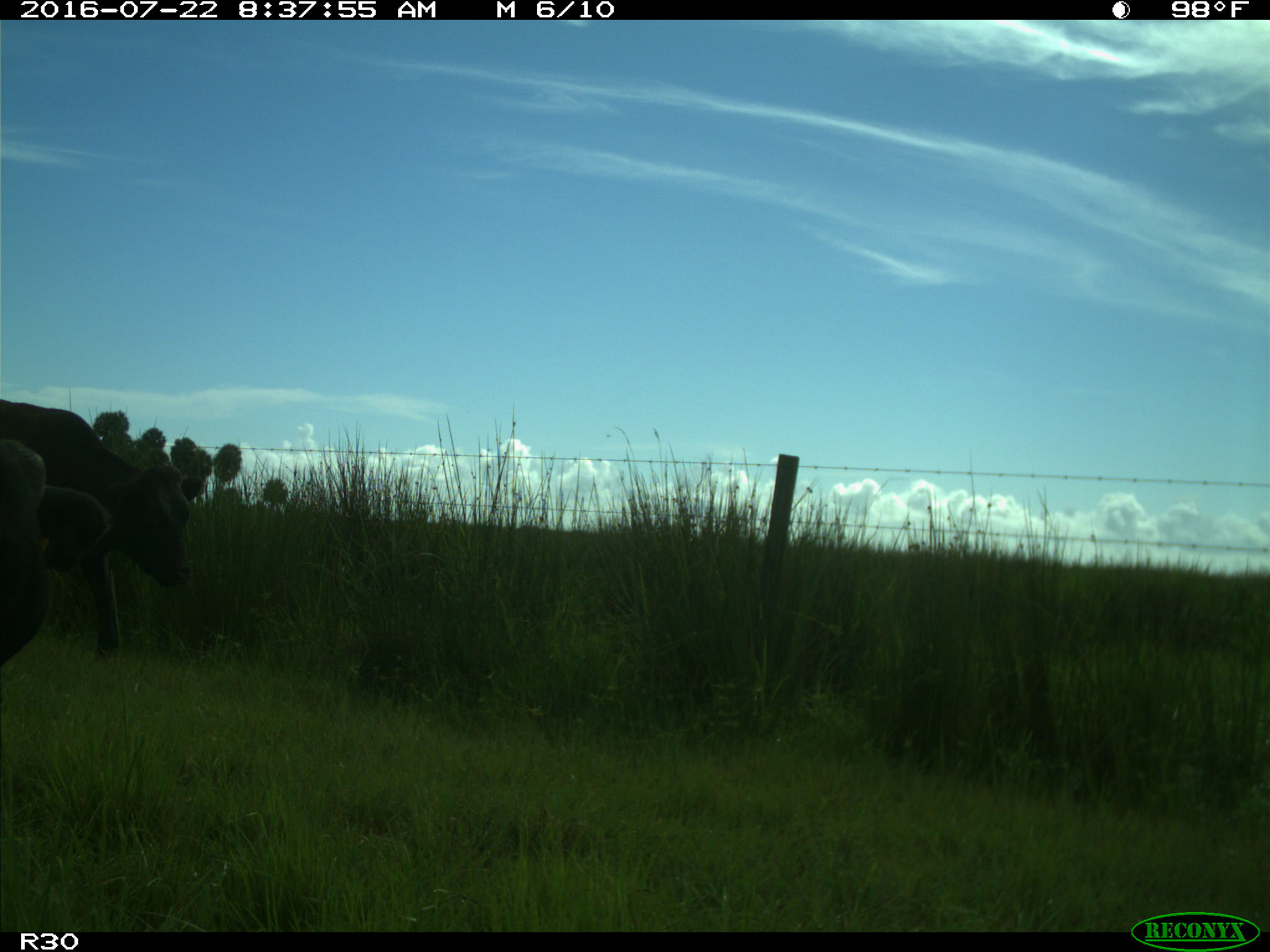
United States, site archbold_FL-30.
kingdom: Animalia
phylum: Chordata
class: Mammalia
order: Artiodactyla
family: Bovidae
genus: Bos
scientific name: Bos taurus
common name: domestic cow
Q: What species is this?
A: Bos taurus (domestic cow).